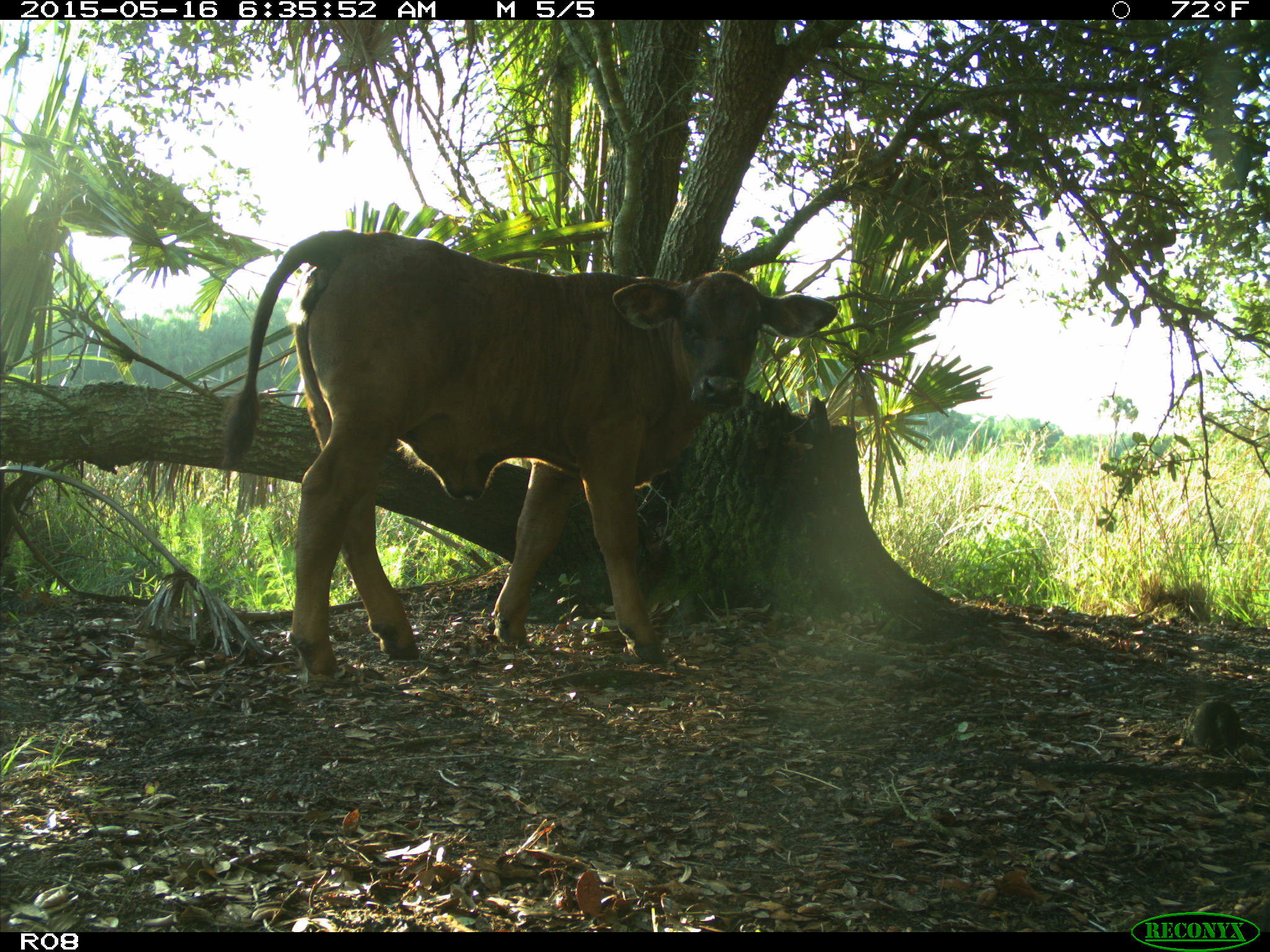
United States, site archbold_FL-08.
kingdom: Animalia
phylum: Chordata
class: Mammalia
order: Artiodactyla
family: Bovidae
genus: Bos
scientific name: Bos taurus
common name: domestic cow